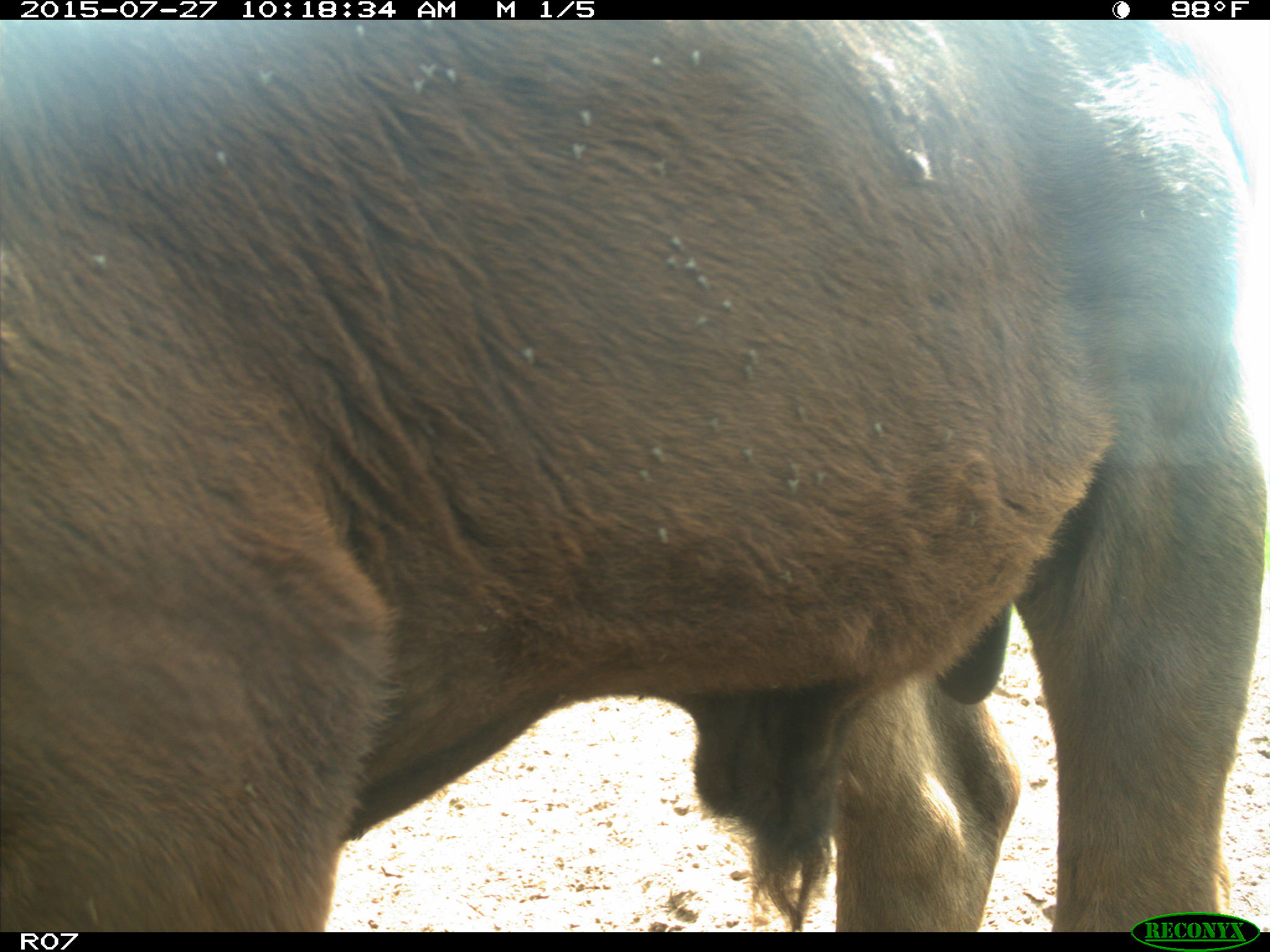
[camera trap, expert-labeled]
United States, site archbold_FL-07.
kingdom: Animalia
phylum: Chordata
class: Mammalia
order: Artiodactyla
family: Bovidae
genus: Bos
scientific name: Bos taurus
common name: domestic cow